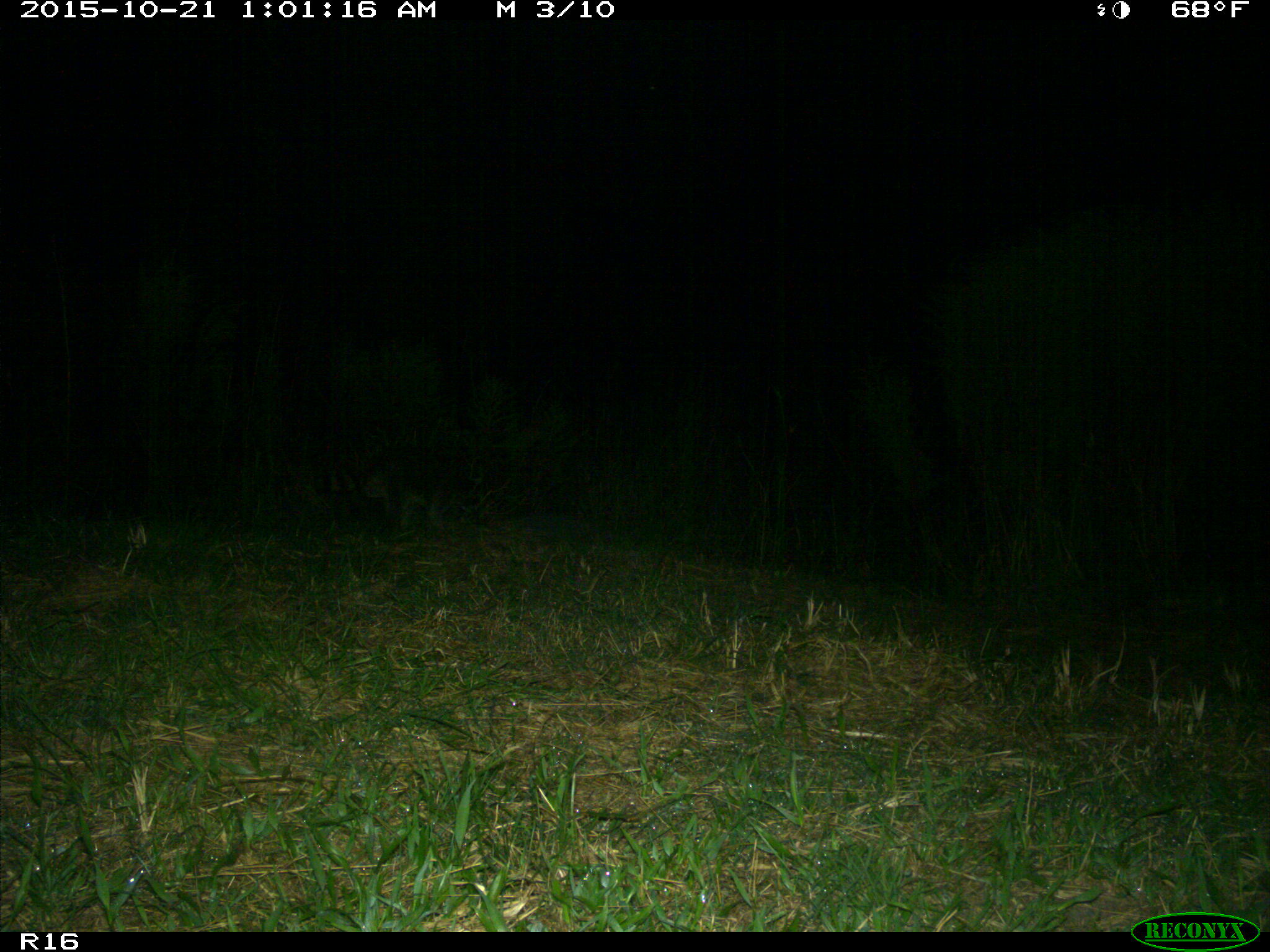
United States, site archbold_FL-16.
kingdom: Animalia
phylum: Chordata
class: Mammalia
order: Carnivora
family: Procyonidae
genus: Procyon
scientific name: Procyon lotor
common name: common raccoon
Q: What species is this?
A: Procyon lotor (common raccoon).